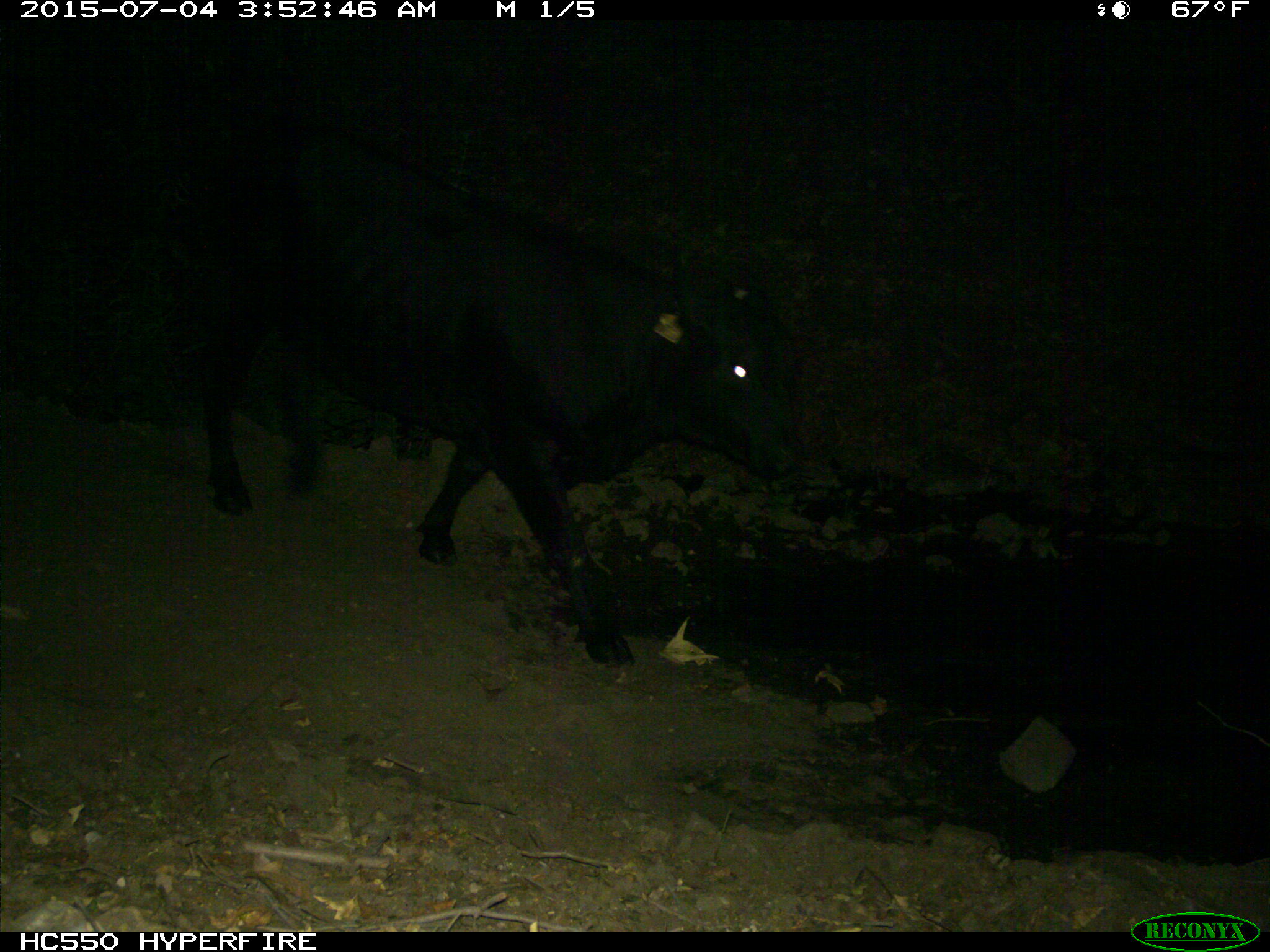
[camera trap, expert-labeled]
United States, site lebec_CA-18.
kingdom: Animalia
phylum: Chordata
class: Mammalia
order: Artiodactyla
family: Bovidae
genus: Bos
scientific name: Bos taurus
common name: domestic cow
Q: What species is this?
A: Bos taurus (domestic cow).